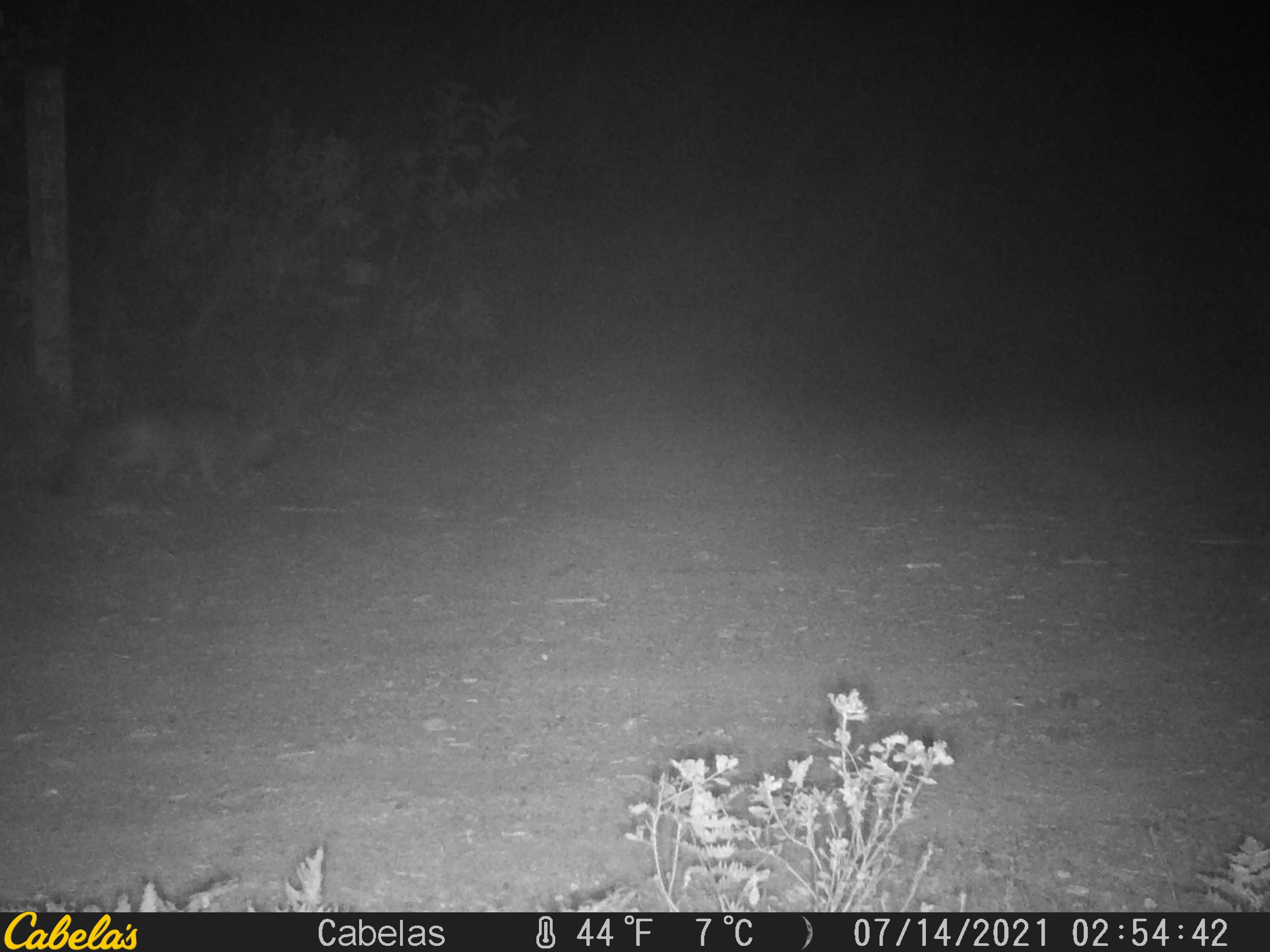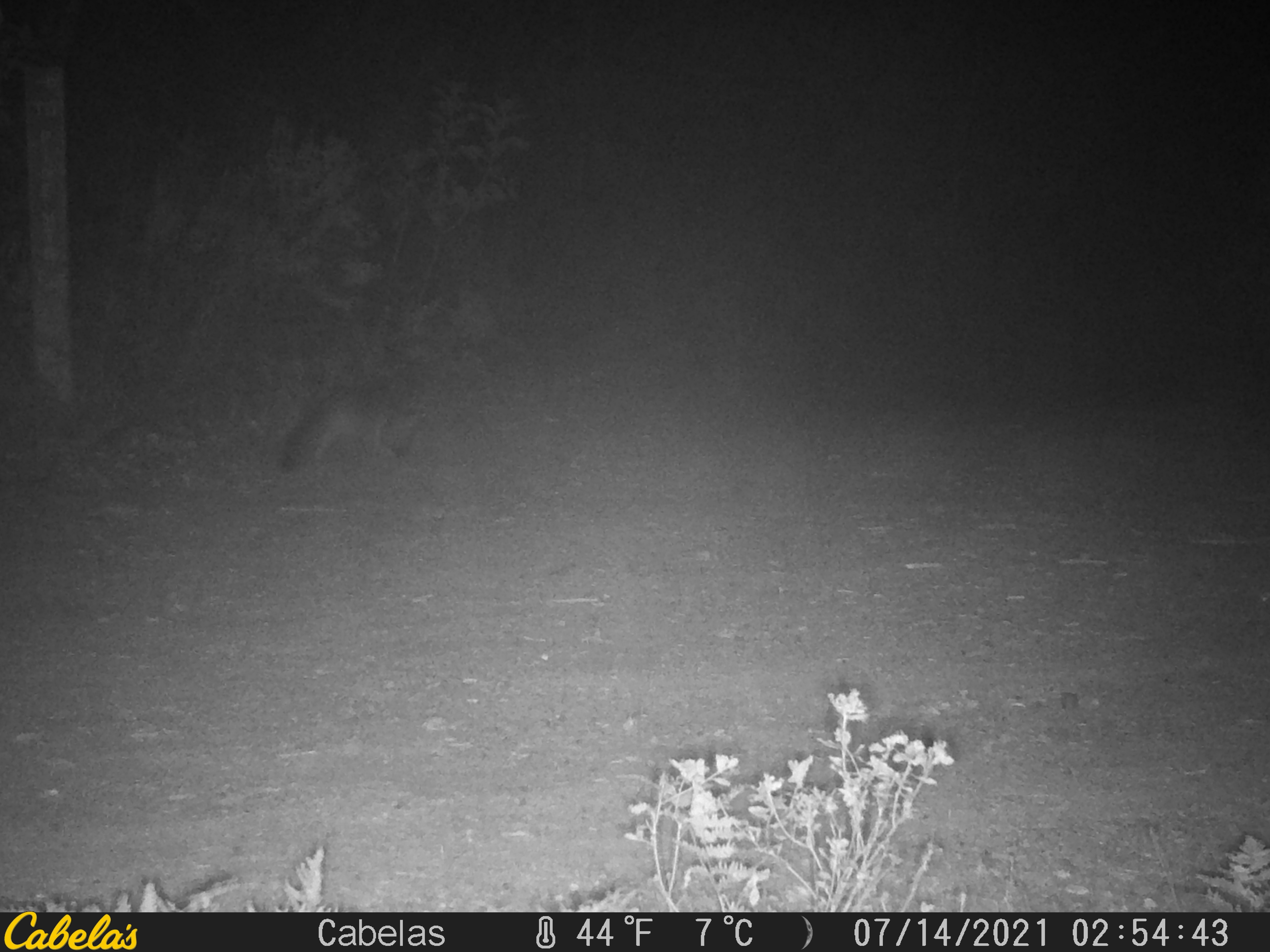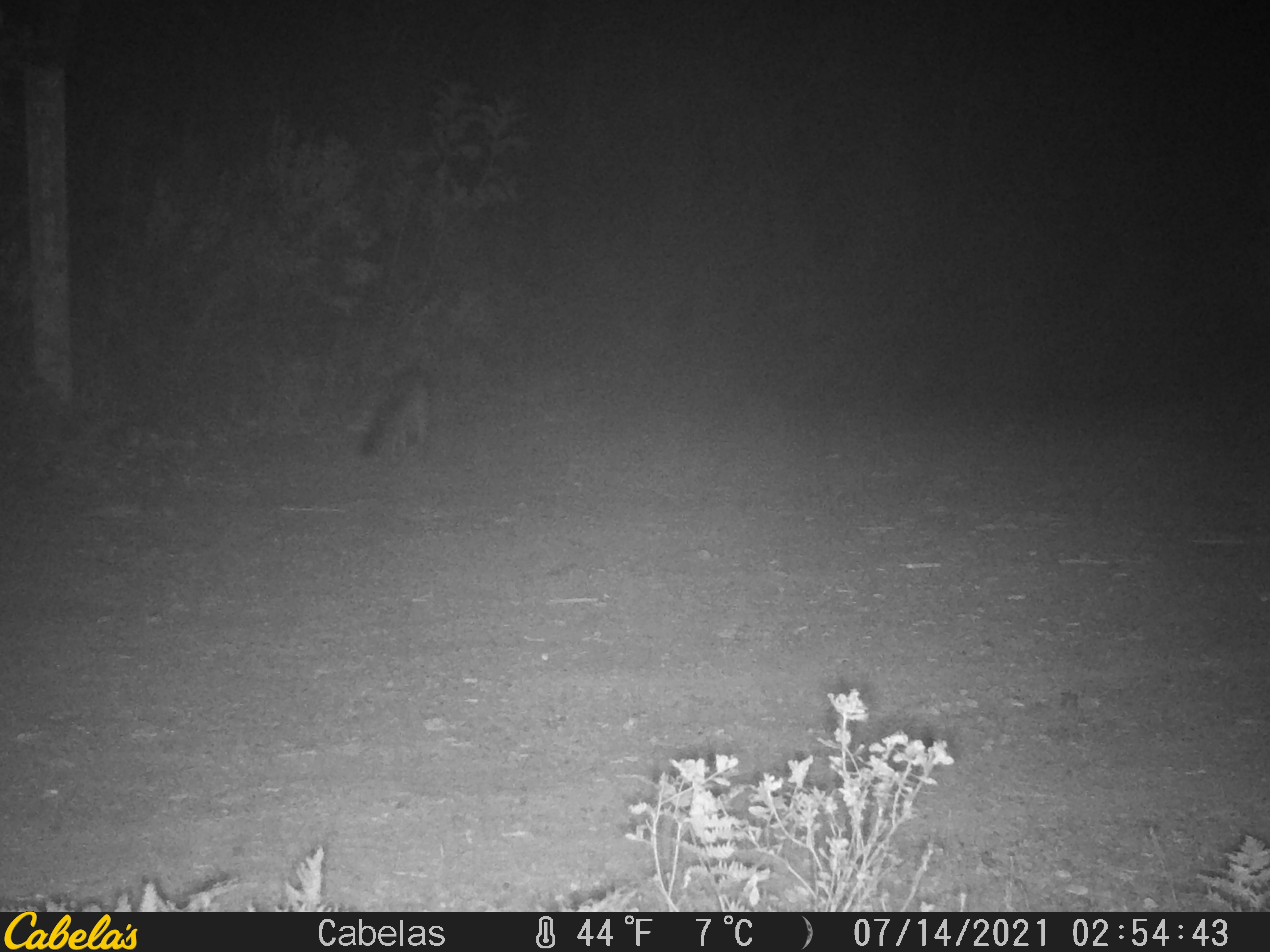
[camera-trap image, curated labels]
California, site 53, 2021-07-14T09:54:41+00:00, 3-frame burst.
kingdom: Animalia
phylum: Chordata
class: Mammalia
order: Carnivora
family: Canidae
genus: Urocyon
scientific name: Urocyon cinereoargenteus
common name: gray fox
Gray fox (Urocyon cinereoargenteus).